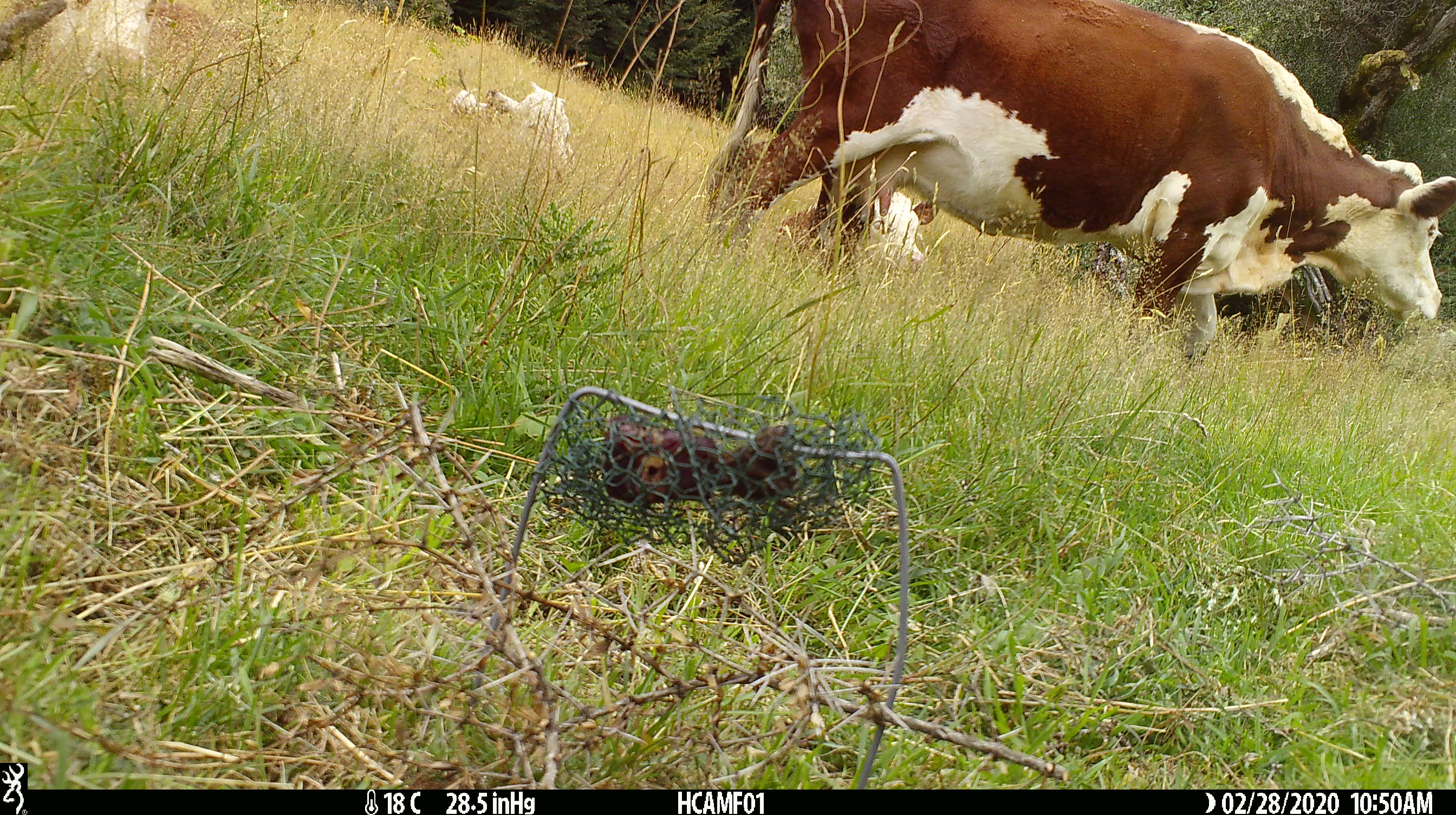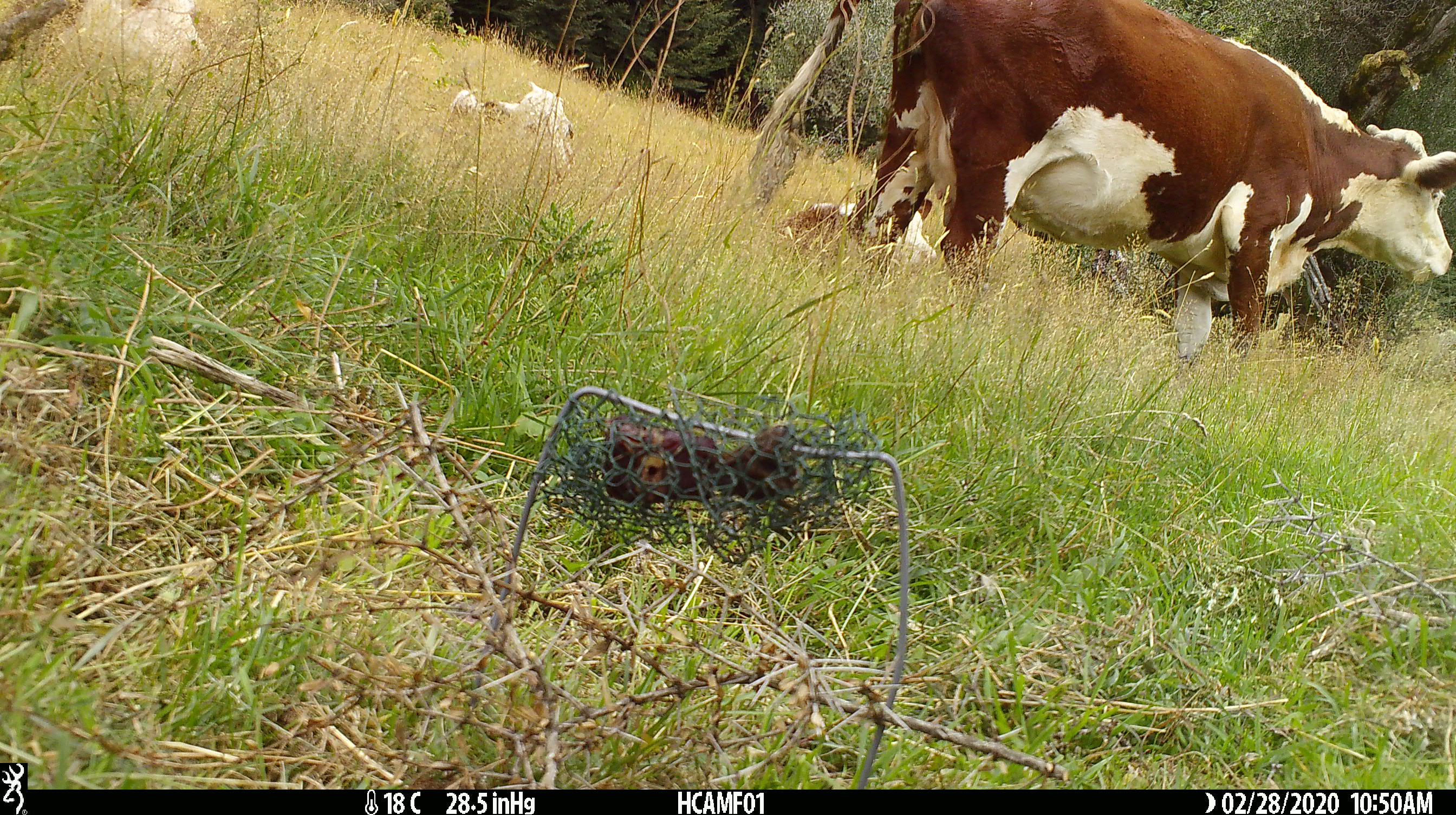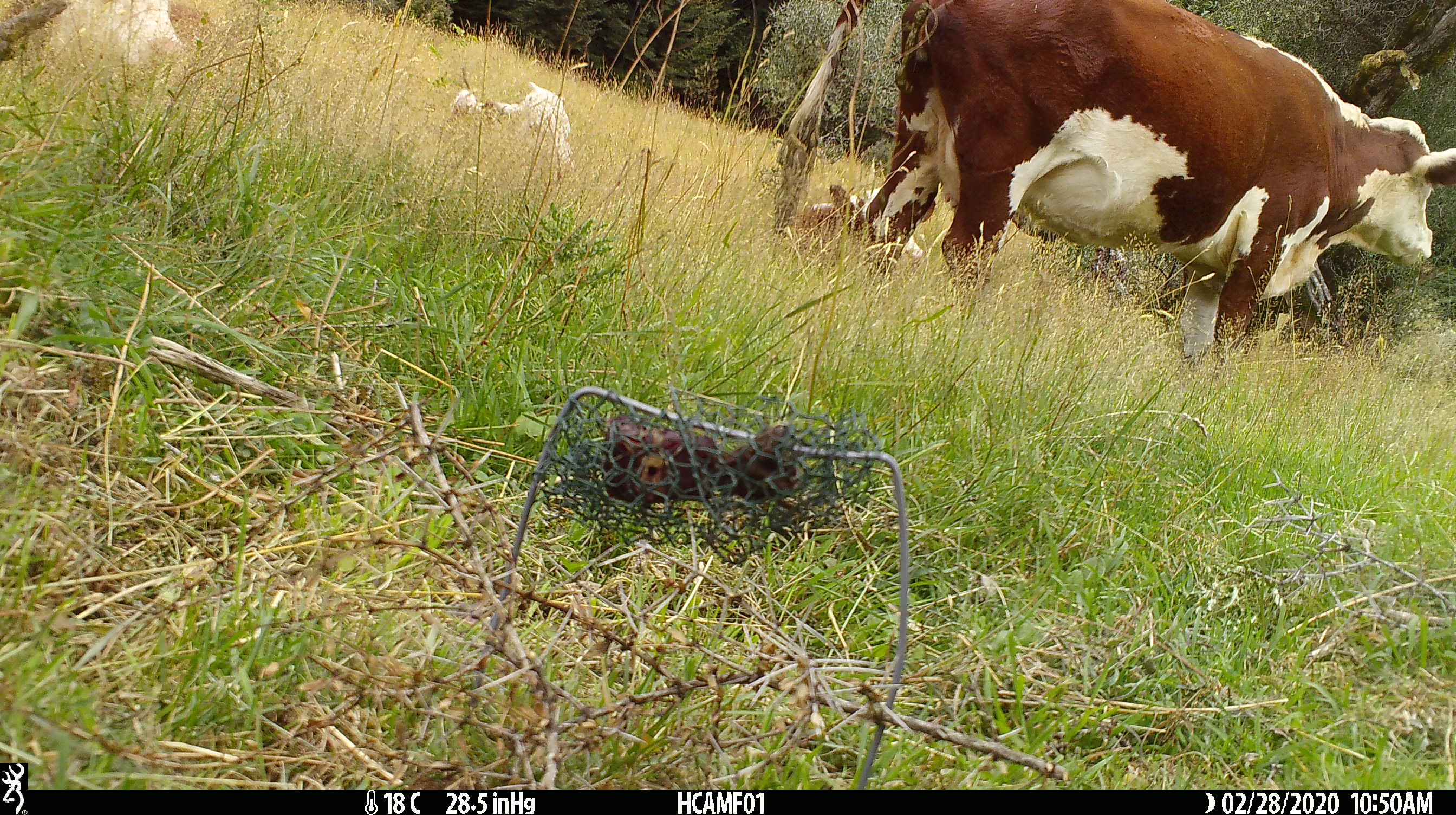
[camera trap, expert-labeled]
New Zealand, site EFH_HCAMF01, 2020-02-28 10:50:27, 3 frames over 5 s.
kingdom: Animalia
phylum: Chordata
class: Mammalia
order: Artiodactyla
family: Bovidae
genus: Bos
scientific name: Bos taurus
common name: domestic cow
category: cow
Cow (domestic cow) (Bos taurus).